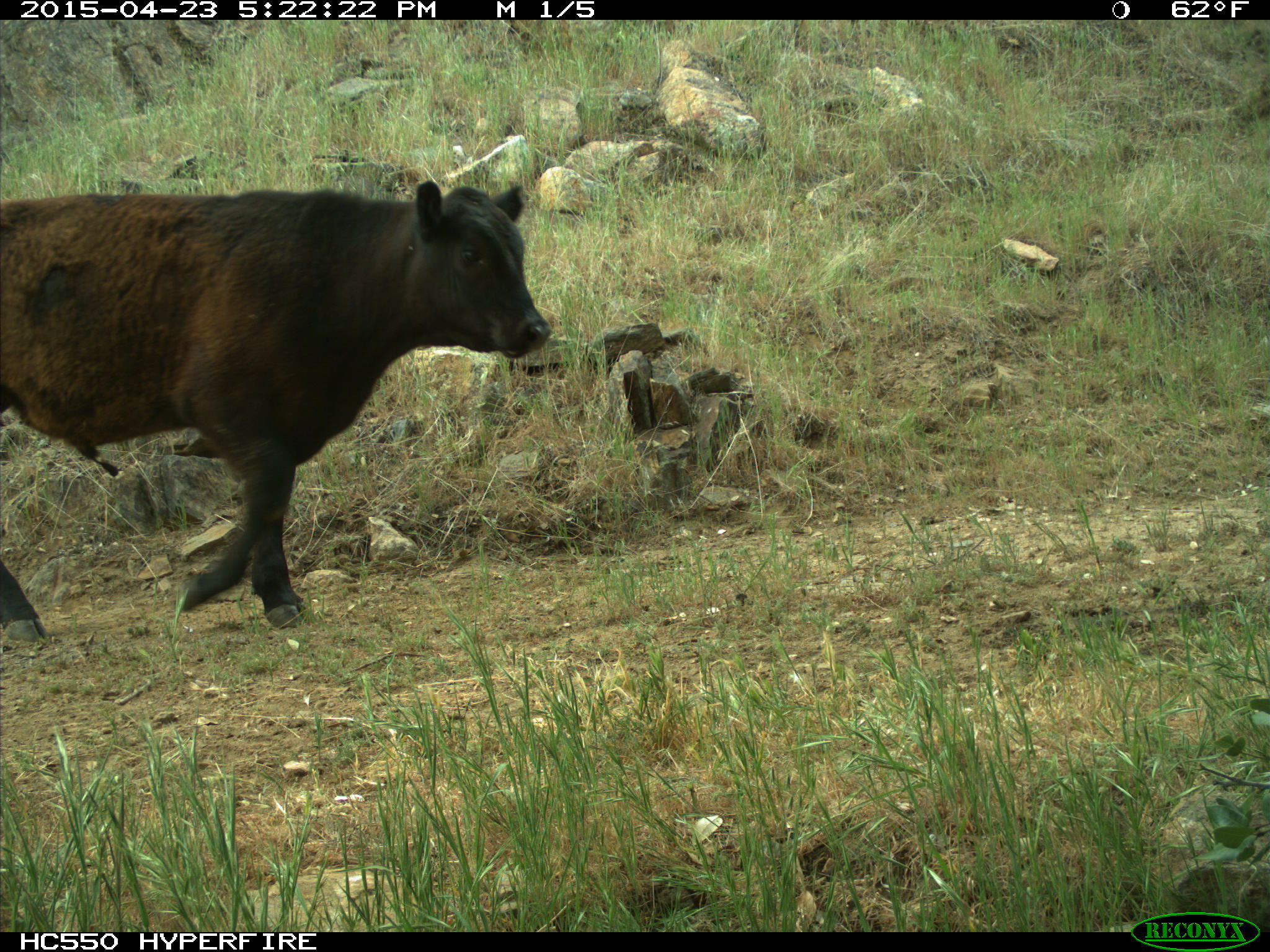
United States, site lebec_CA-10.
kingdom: Animalia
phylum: Chordata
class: Mammalia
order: Artiodactyla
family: Bovidae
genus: Bos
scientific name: Bos taurus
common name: domestic cow